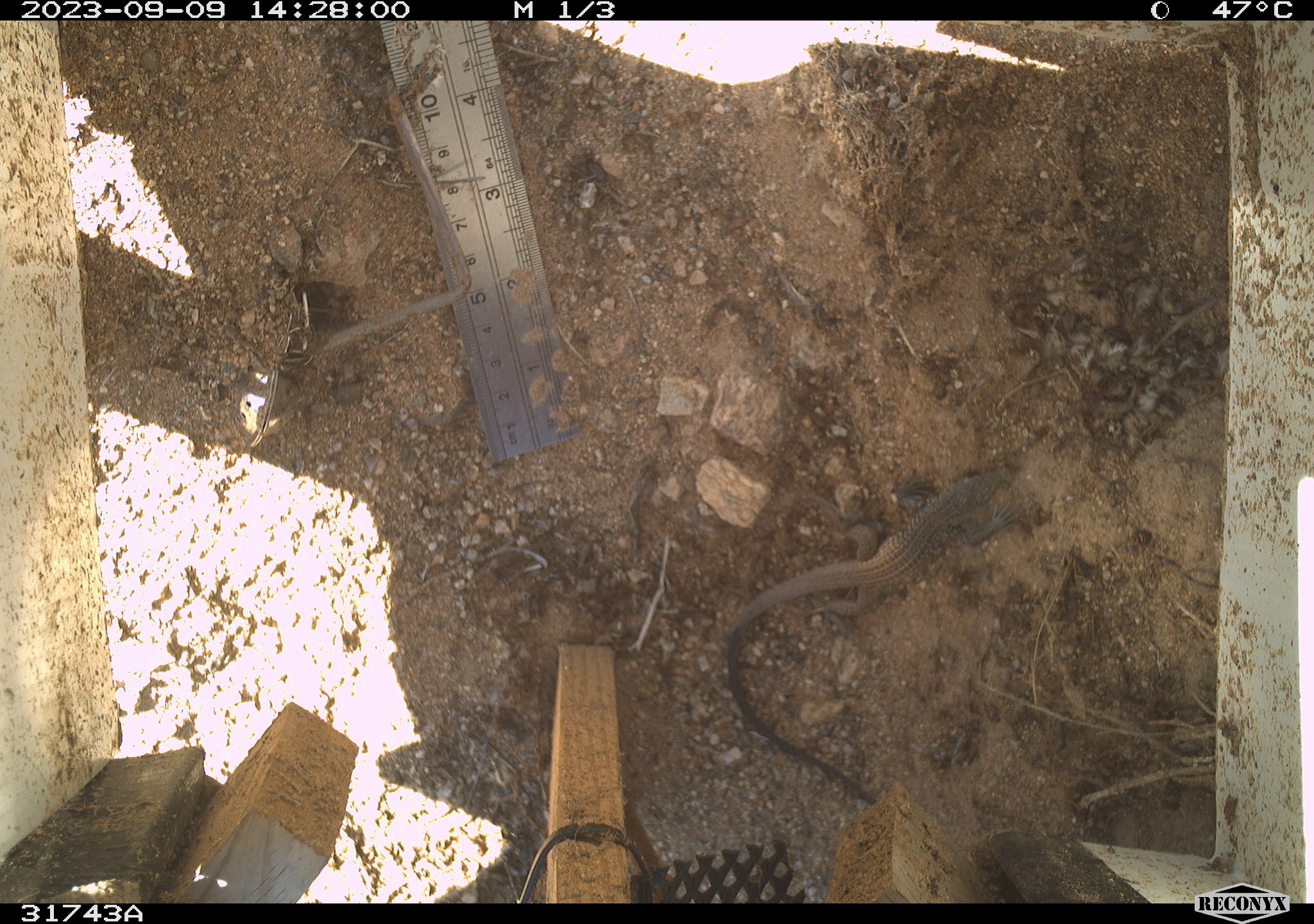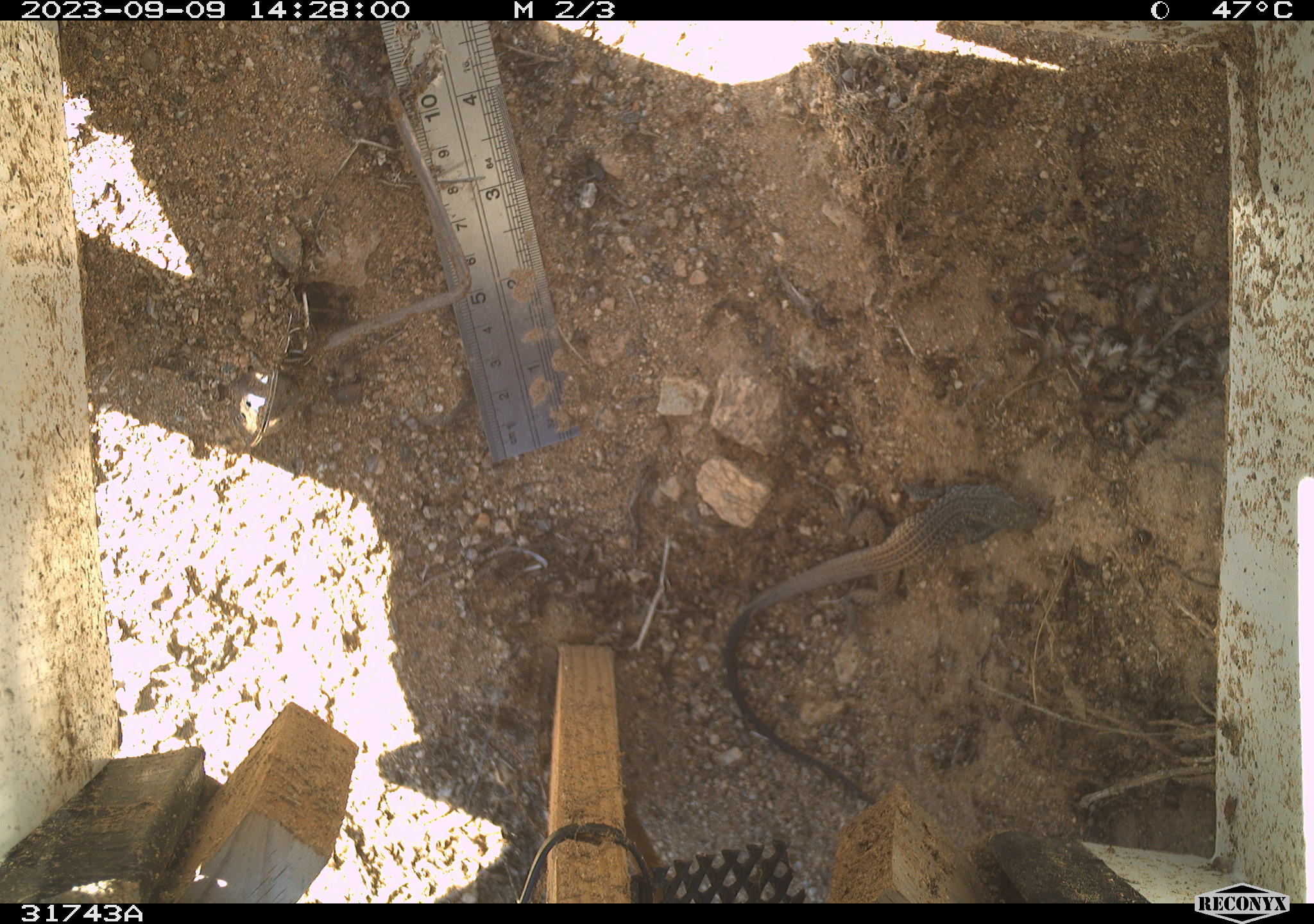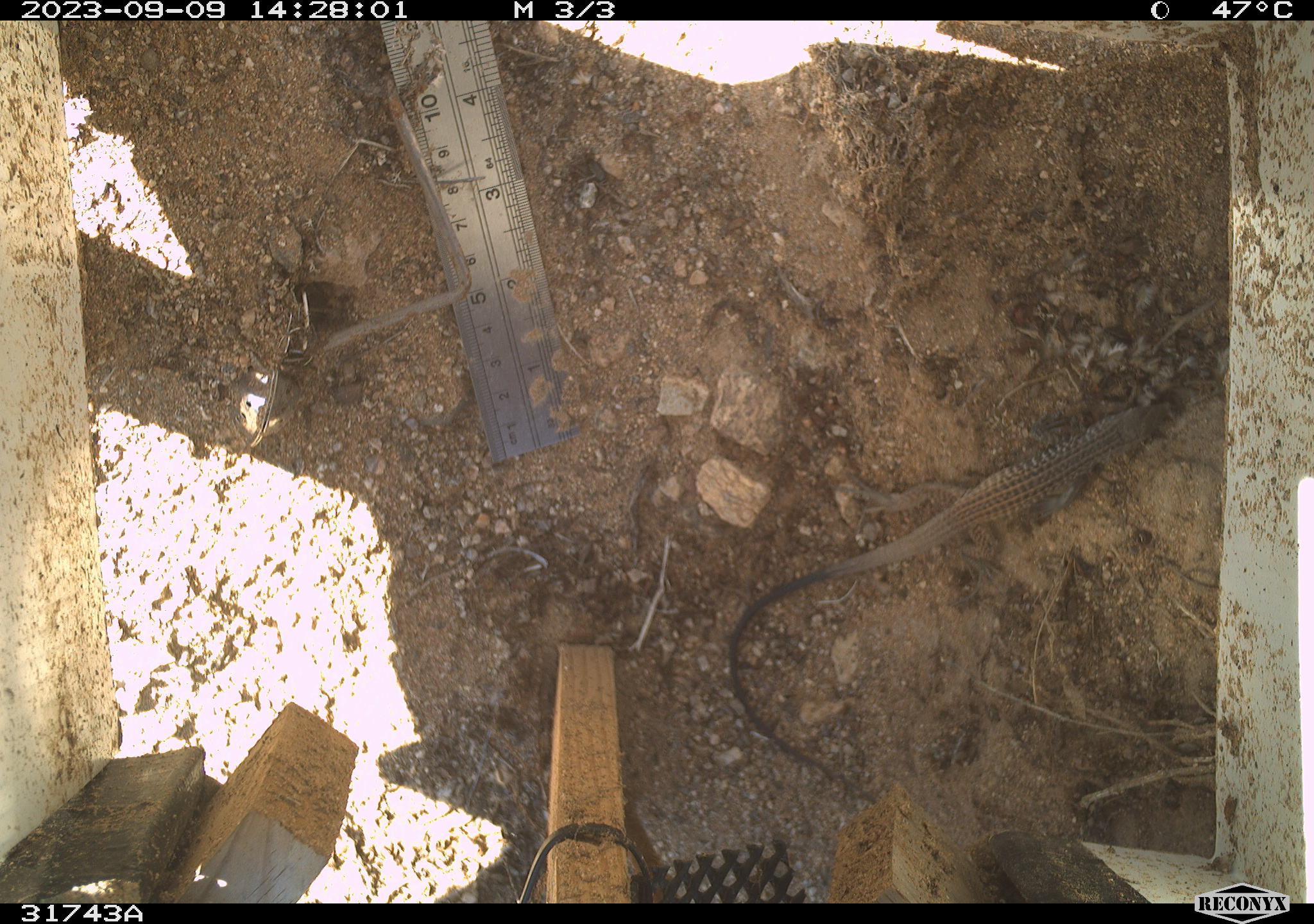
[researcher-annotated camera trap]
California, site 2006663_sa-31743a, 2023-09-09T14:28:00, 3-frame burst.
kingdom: Animalia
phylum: Chordata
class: Reptilia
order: Squamata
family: Teiidae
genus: Aspidoscelis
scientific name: Aspidoscelis tigris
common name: western whiptail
Western whiptail (Aspidoscelis tigris).